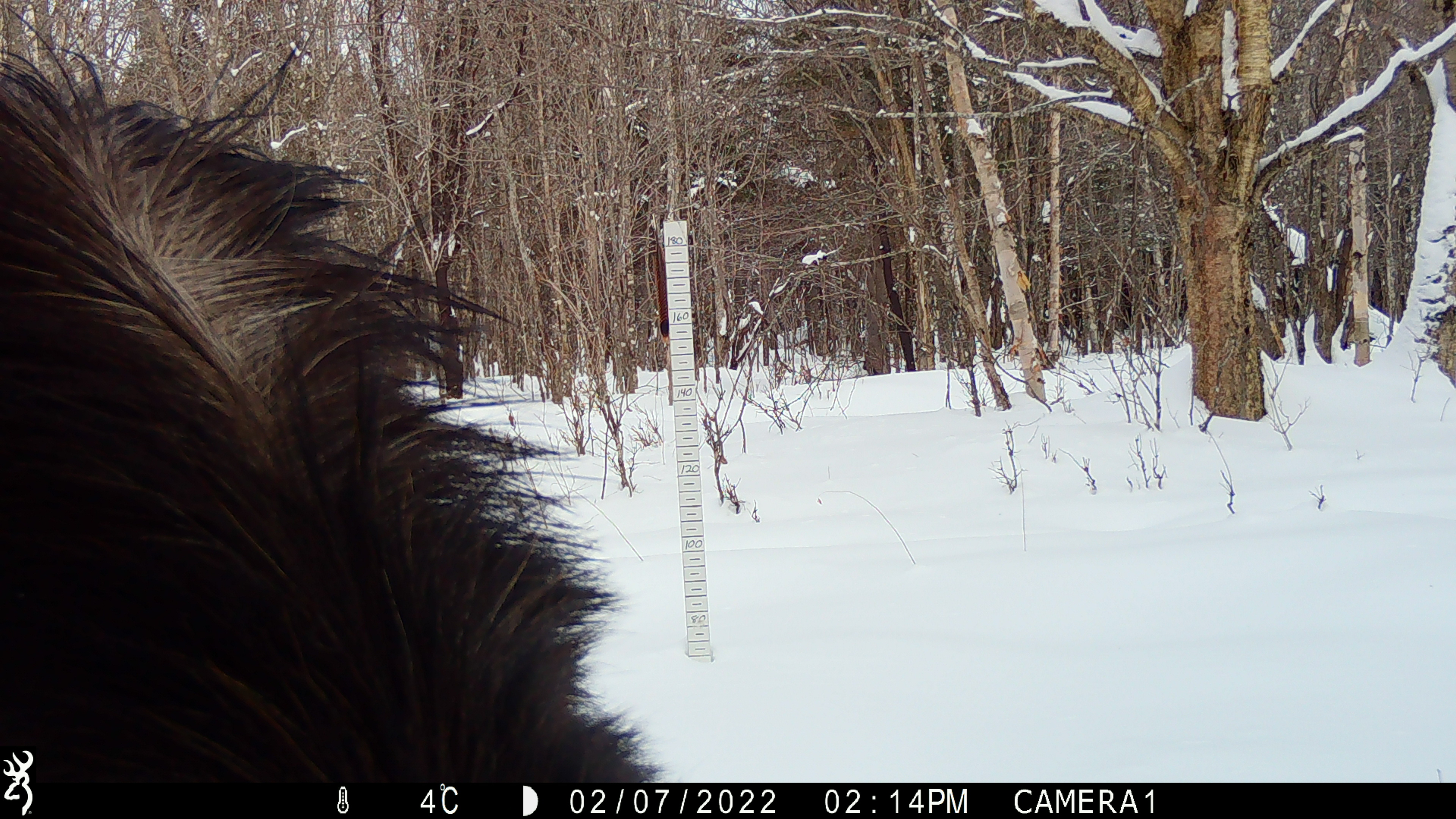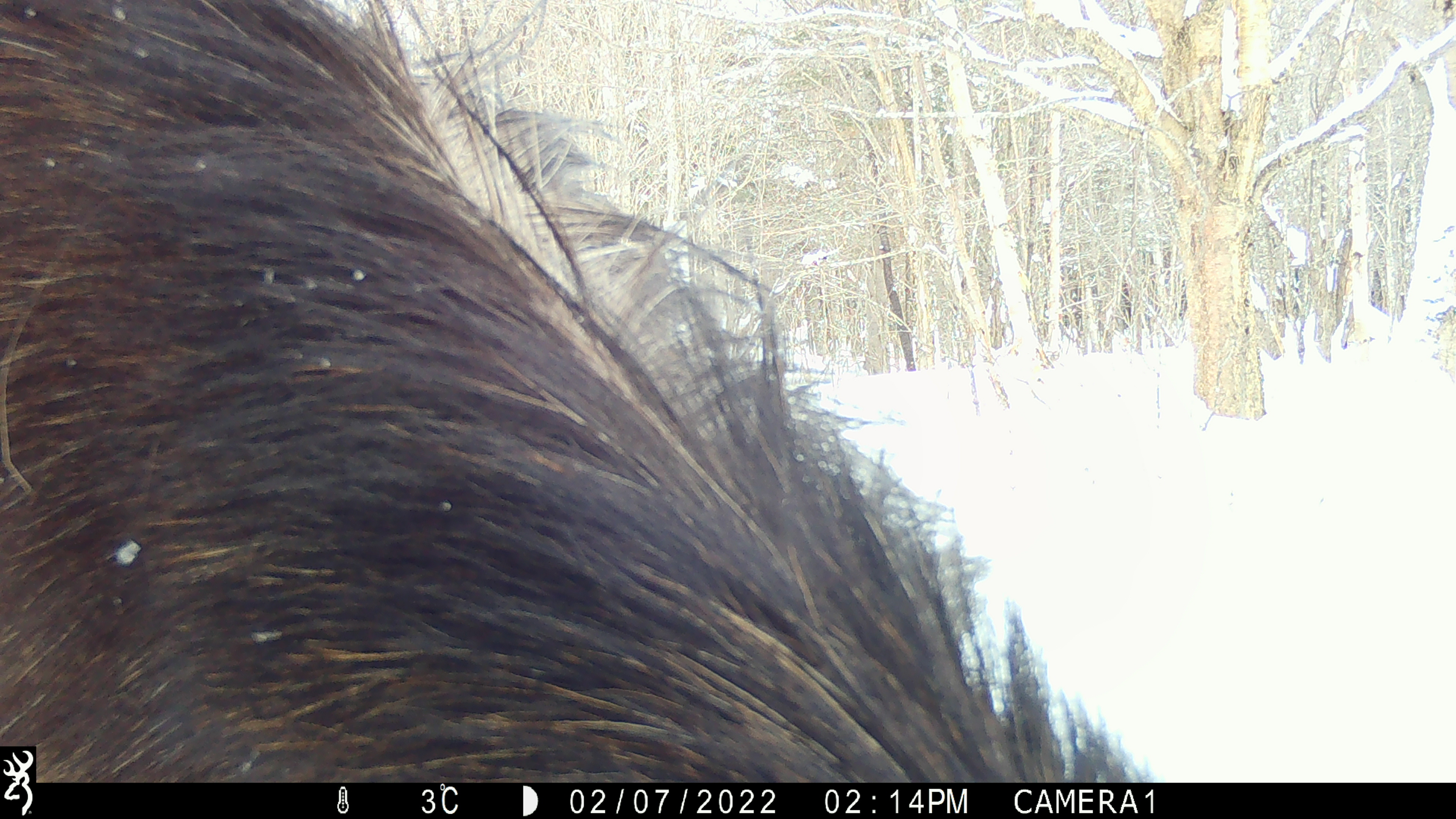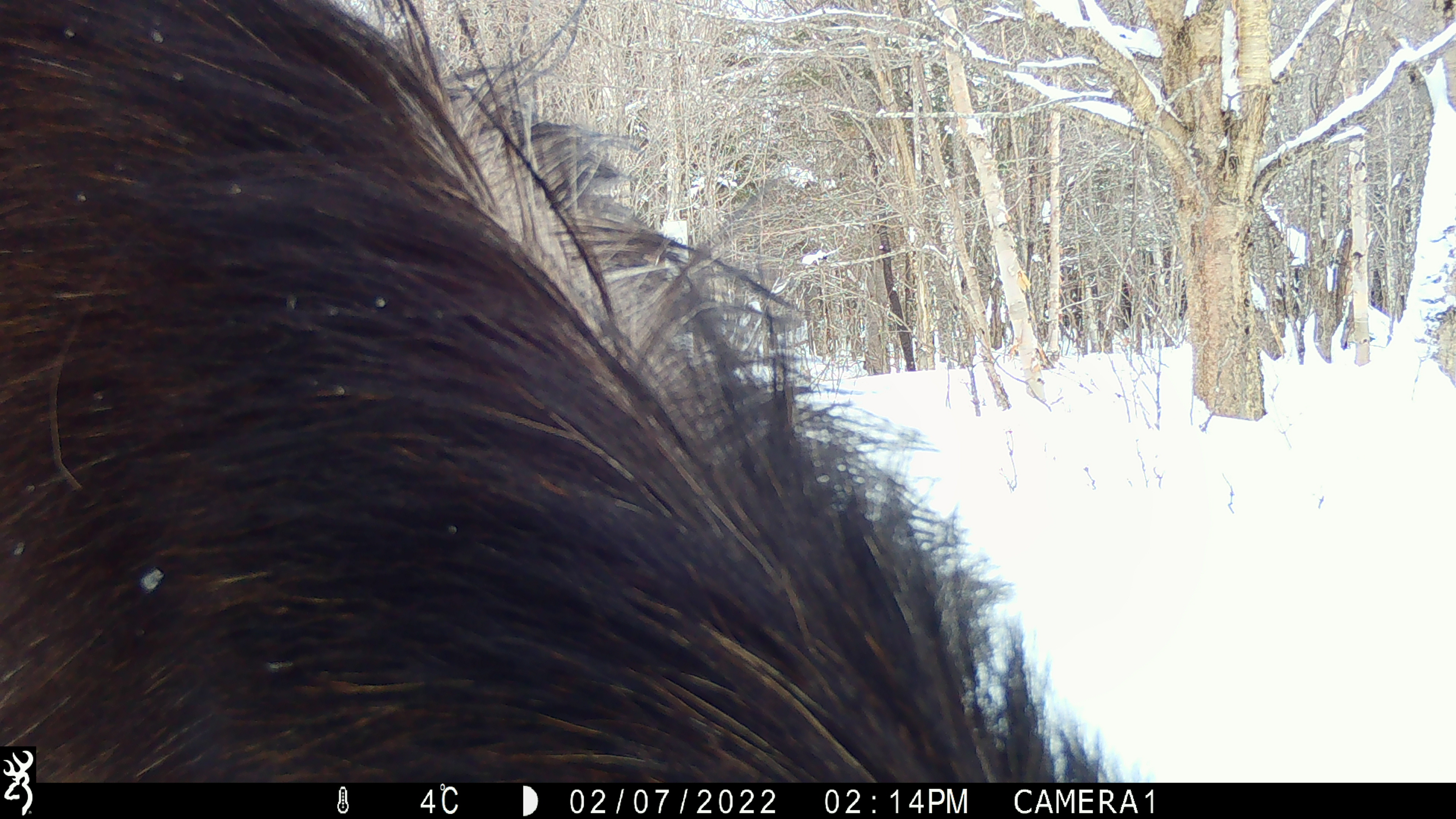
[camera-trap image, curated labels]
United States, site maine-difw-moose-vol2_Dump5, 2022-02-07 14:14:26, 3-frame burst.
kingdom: Animalia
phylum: Chordata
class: Mammalia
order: Artiodactyla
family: Cervidae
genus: Alces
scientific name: Alces alces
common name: moose